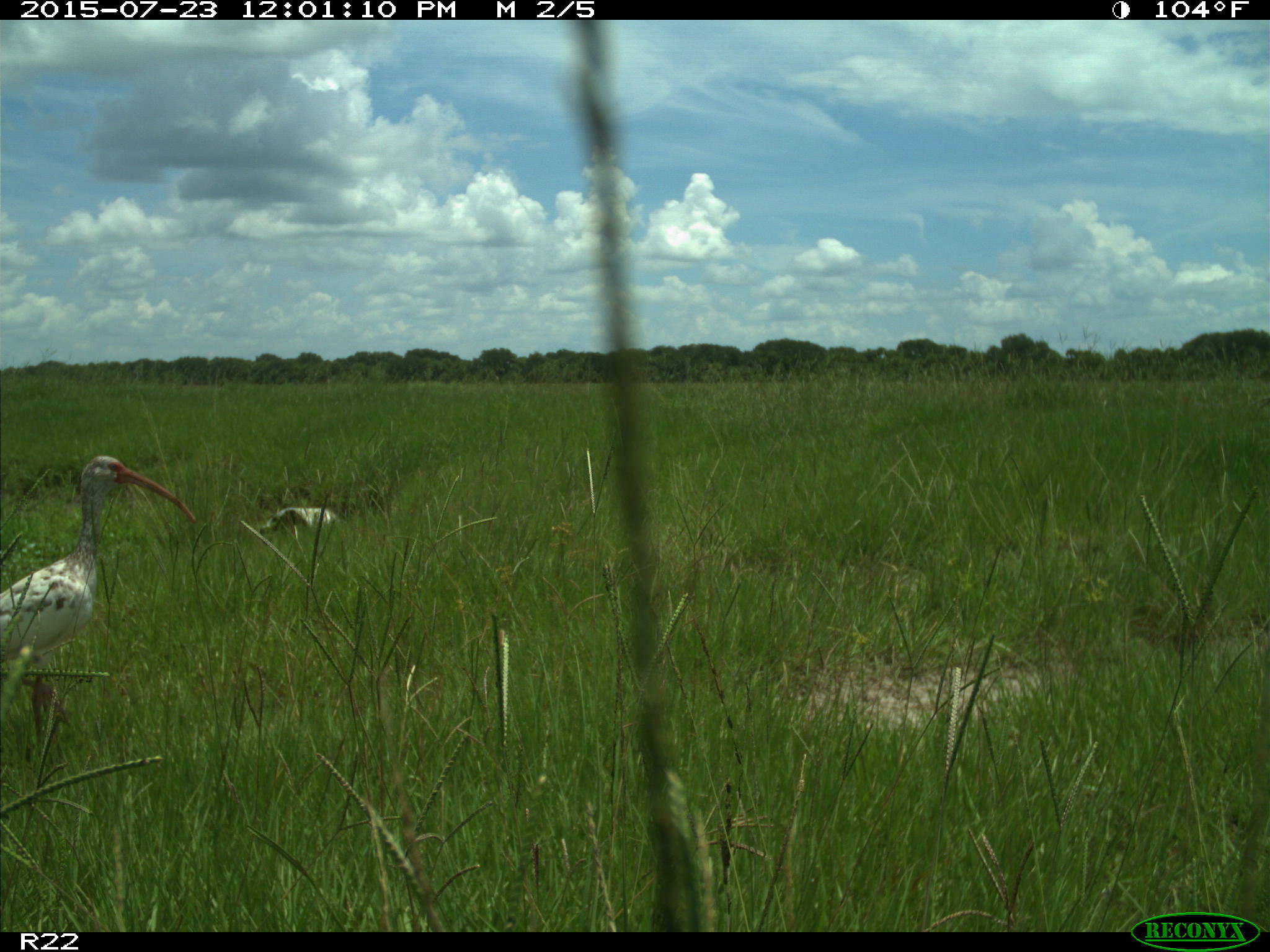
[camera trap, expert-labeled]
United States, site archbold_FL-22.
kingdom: Animalia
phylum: Chordata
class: Mammalia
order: Artiodactyla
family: Bovidae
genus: Bos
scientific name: Bos taurus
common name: domestic cow